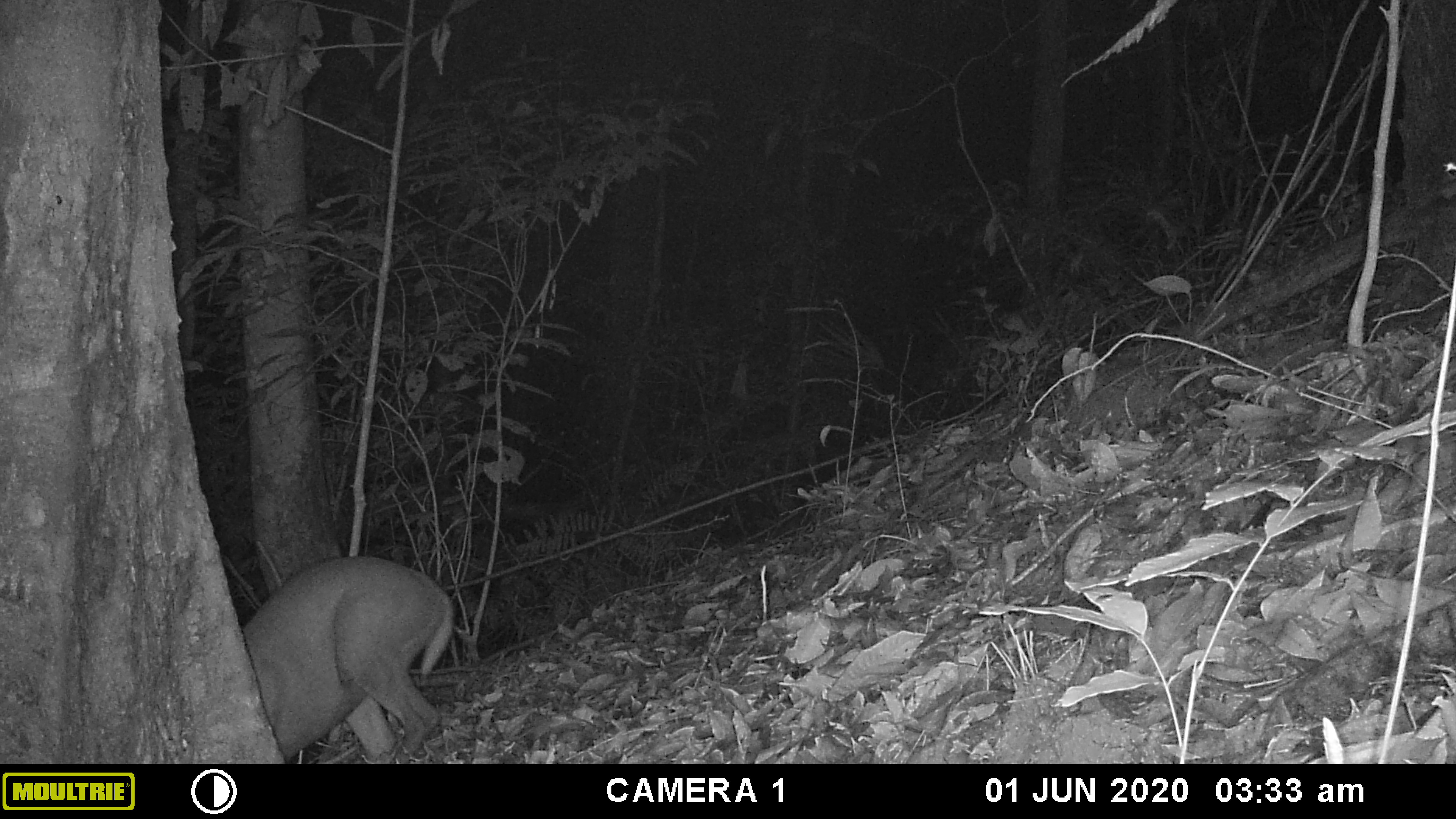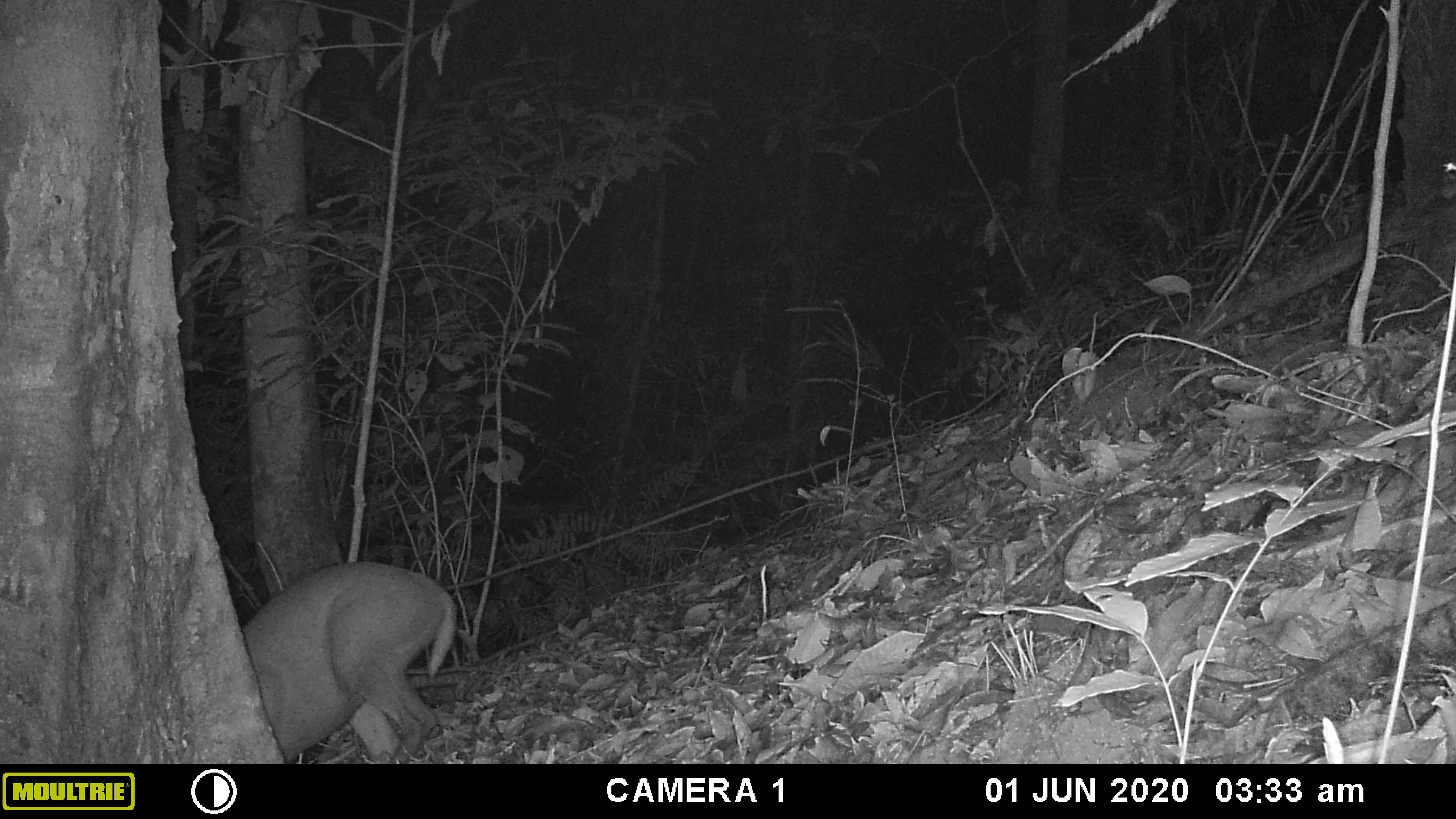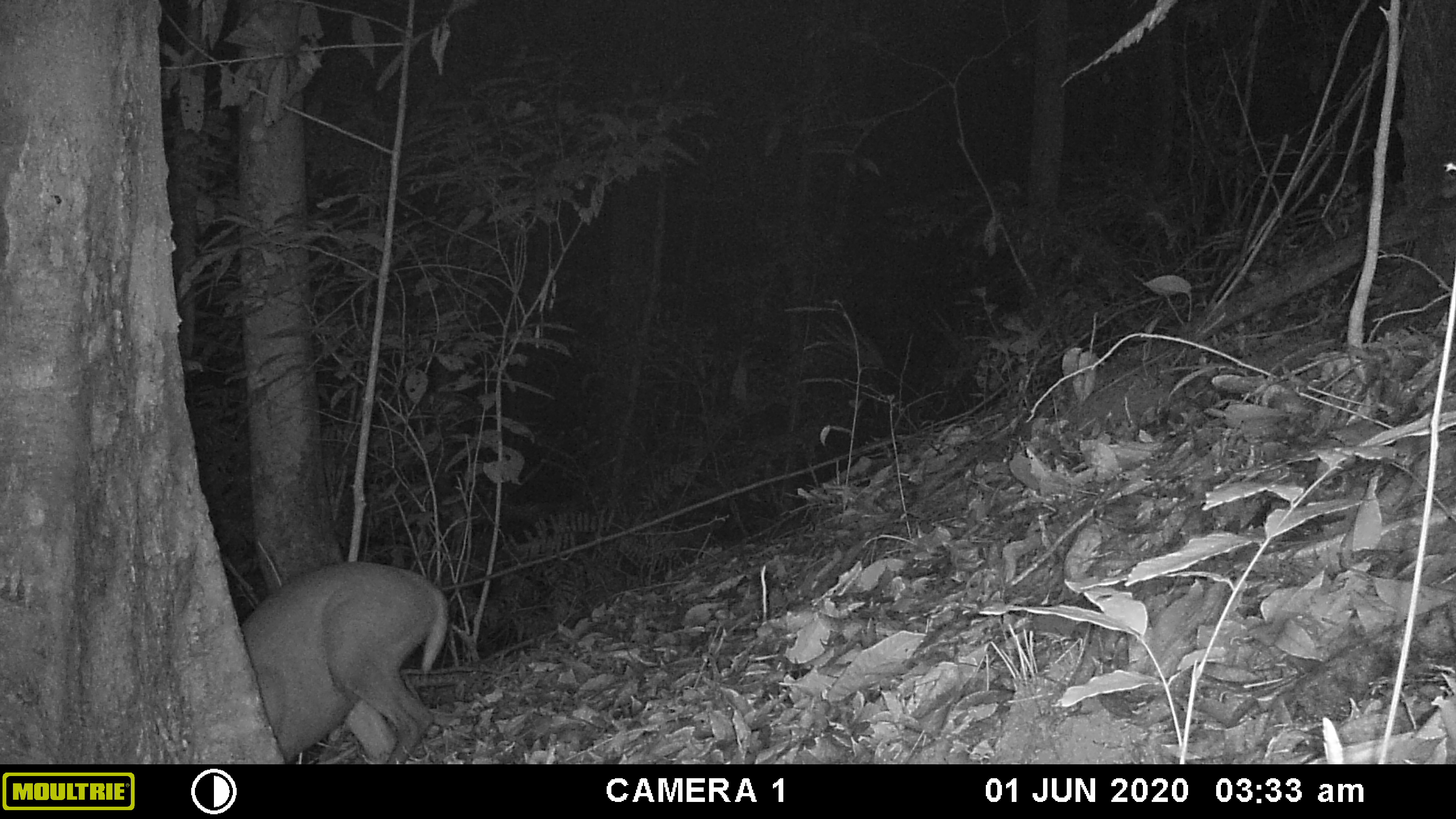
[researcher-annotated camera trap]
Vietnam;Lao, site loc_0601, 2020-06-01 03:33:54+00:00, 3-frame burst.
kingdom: Animalia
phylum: Chordata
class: Mammalia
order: Artiodactyla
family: Cervidae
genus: Muntiacus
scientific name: Muntiacus rooseveltorum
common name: roosevelt's muntjac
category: roosevelts muntjac group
Roosevelts muntjac group (roosevelt's muntjac) (Muntiacus rooseveltorum). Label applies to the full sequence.